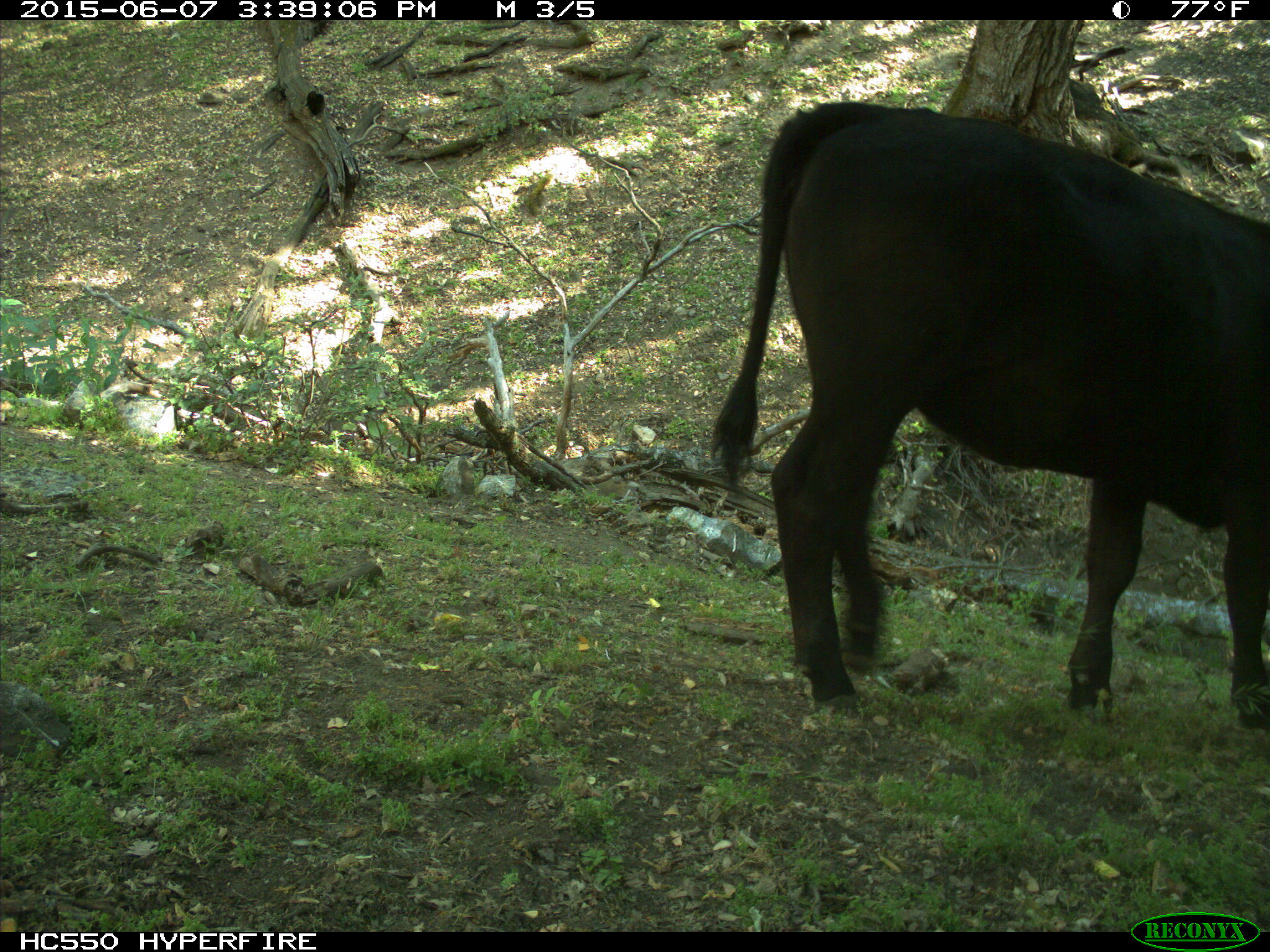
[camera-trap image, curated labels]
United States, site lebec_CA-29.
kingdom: Animalia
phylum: Chordata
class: Mammalia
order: Artiodactyla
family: Bovidae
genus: Bos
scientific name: Bos taurus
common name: domestic cow